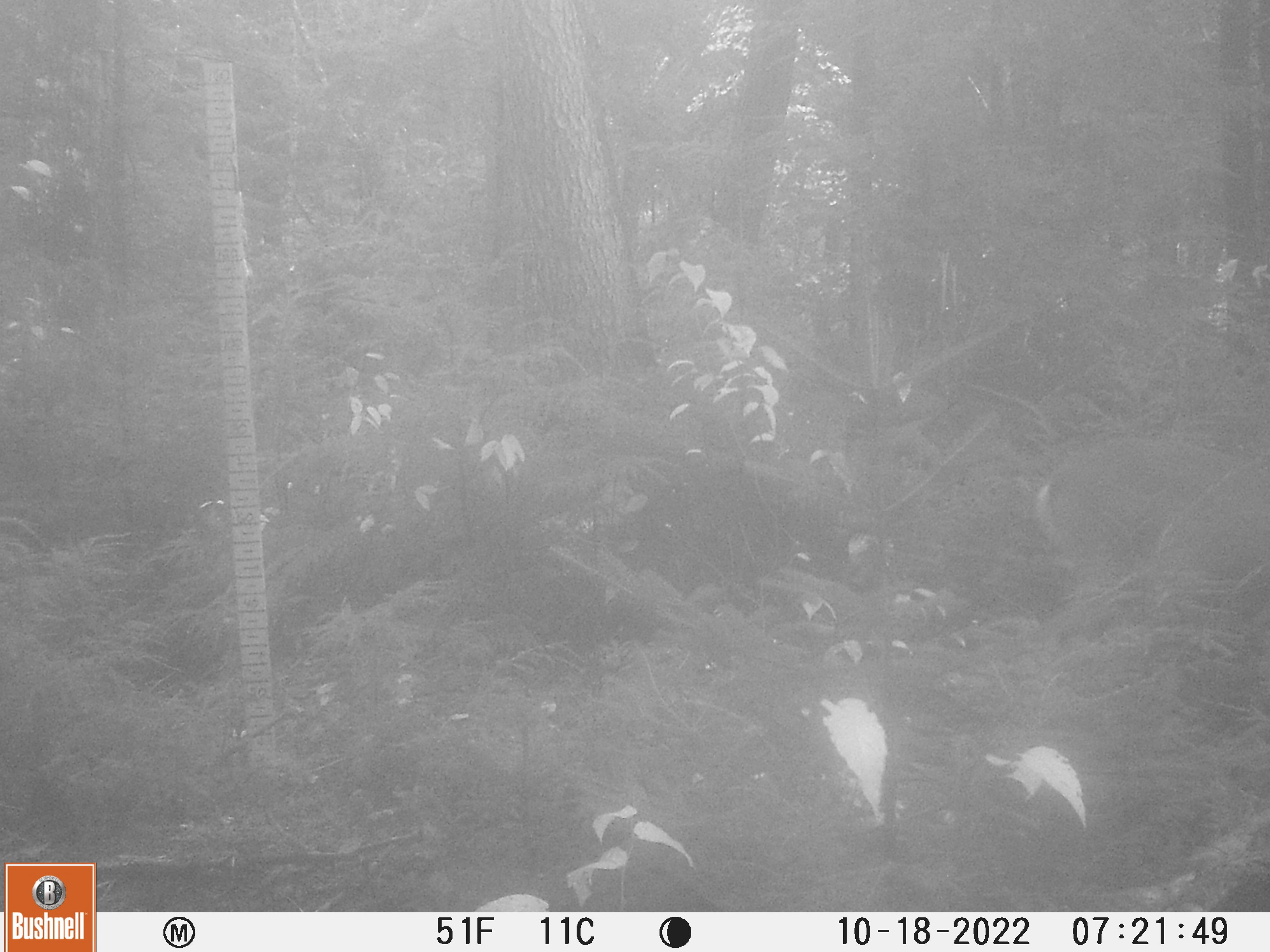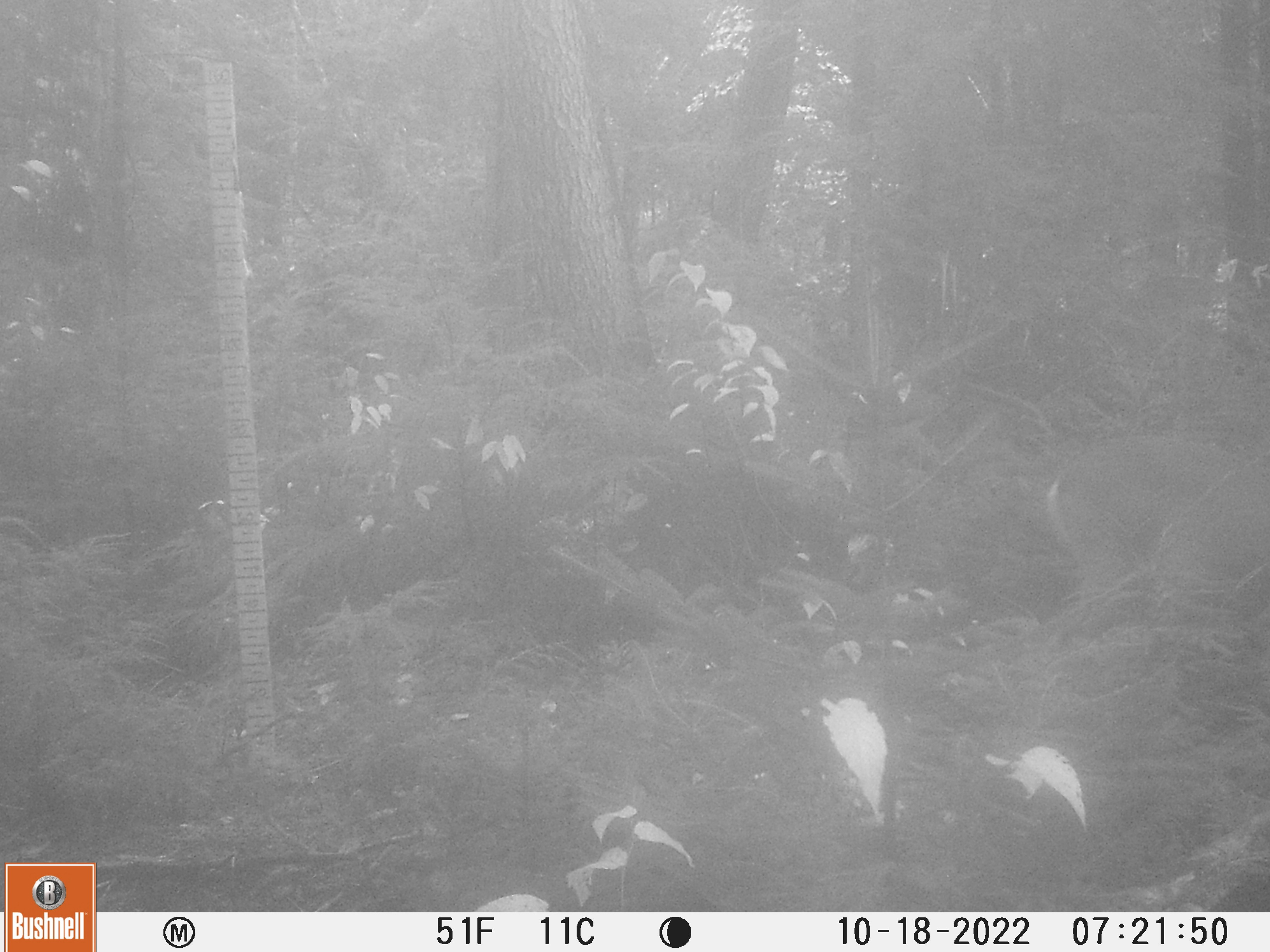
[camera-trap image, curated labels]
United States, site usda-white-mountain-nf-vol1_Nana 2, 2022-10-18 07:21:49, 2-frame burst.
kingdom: Animalia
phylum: Chordata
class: Mammalia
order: Artiodactyla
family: Cervidae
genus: Odocoileus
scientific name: Odocoileus virginianus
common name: white-tailed deer